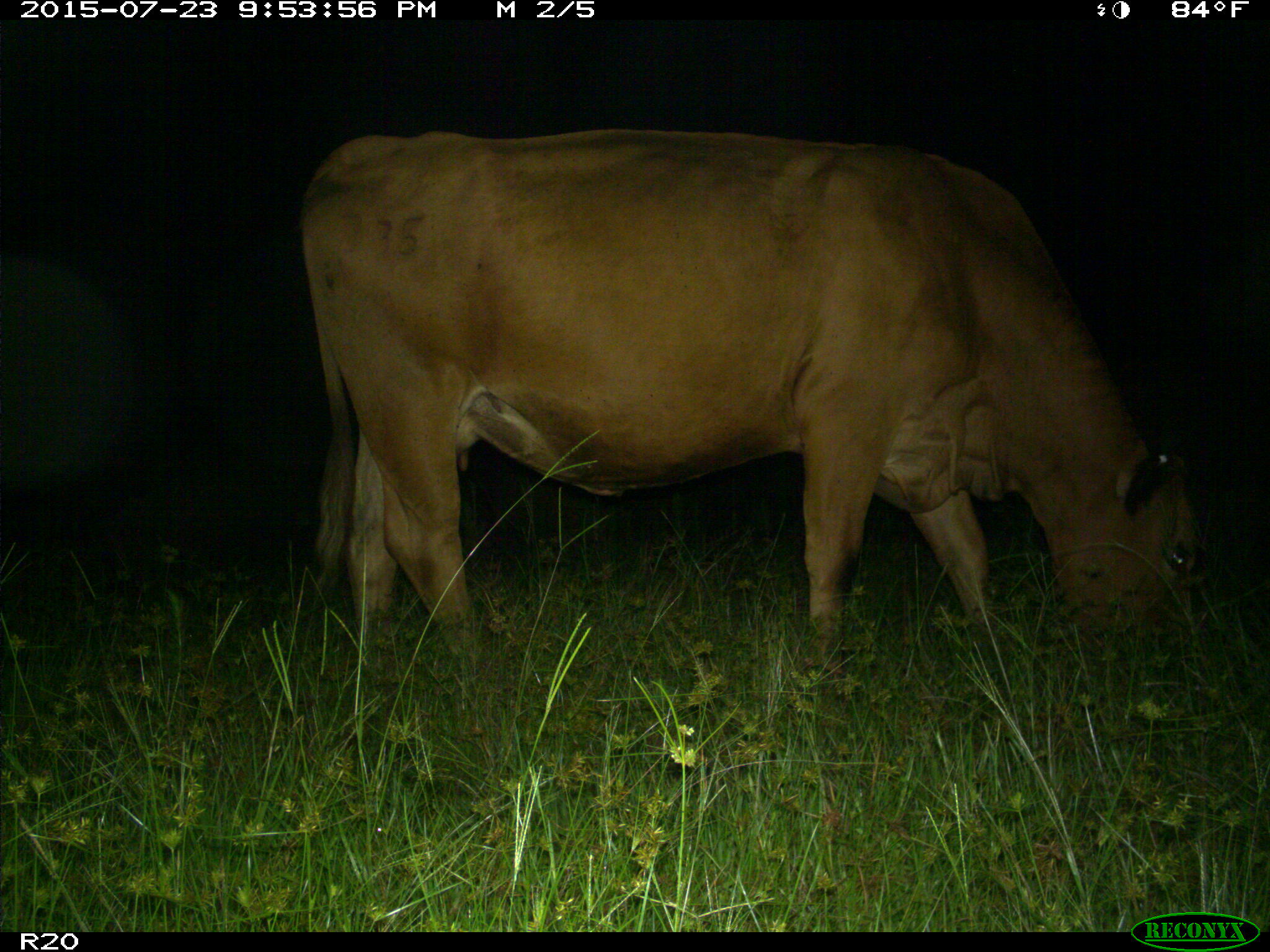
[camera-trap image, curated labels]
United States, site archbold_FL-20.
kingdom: Animalia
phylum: Chordata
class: Mammalia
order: Artiodactyla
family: Bovidae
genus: Bos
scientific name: Bos taurus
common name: domestic cow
Bos taurus (domestic cow).